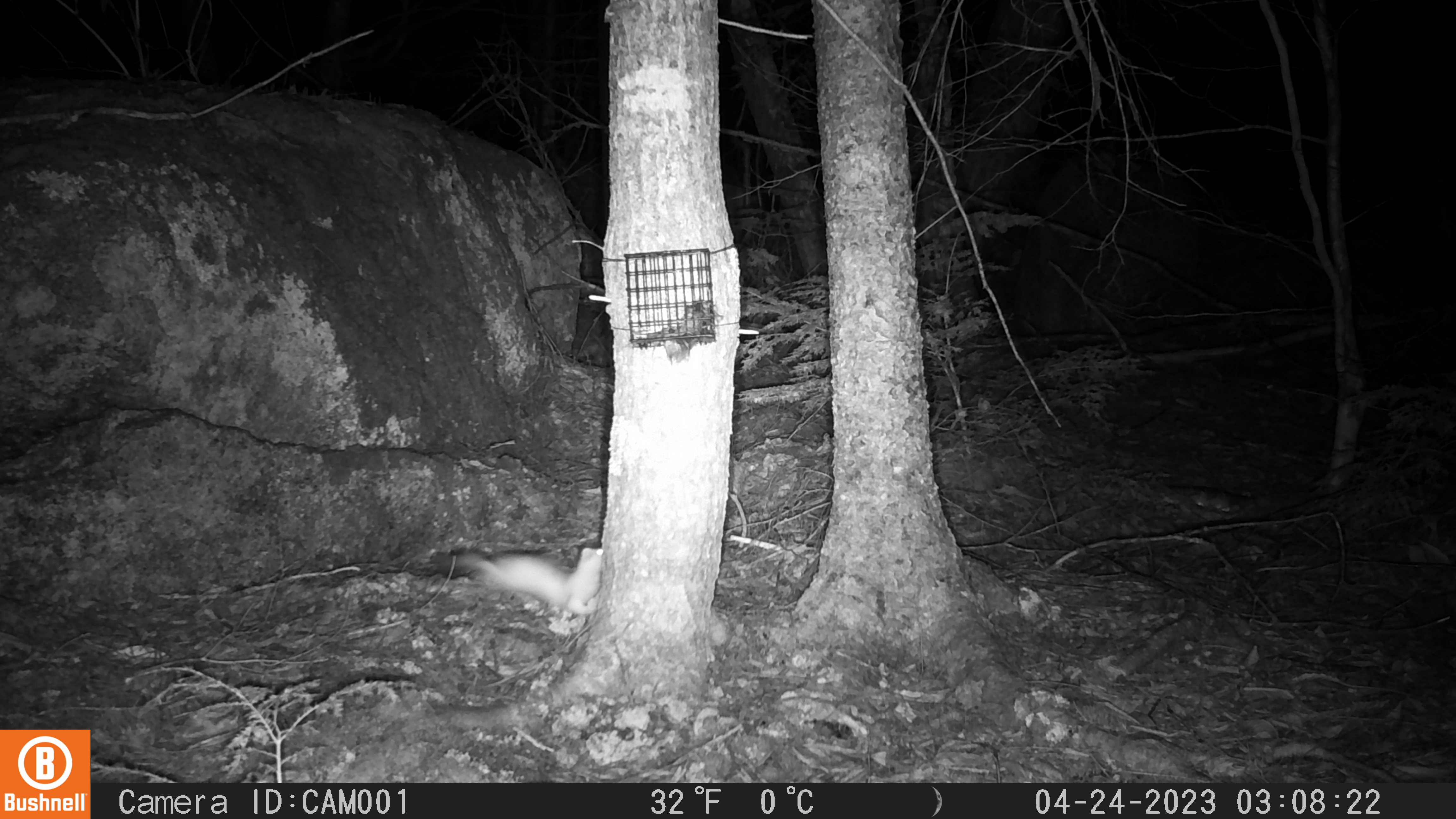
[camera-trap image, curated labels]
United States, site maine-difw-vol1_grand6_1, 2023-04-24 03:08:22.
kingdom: Animalia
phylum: Chordata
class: Mammalia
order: Carnivora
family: Mustelidae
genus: Neogale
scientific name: Neogale frenata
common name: long-tailed weasel